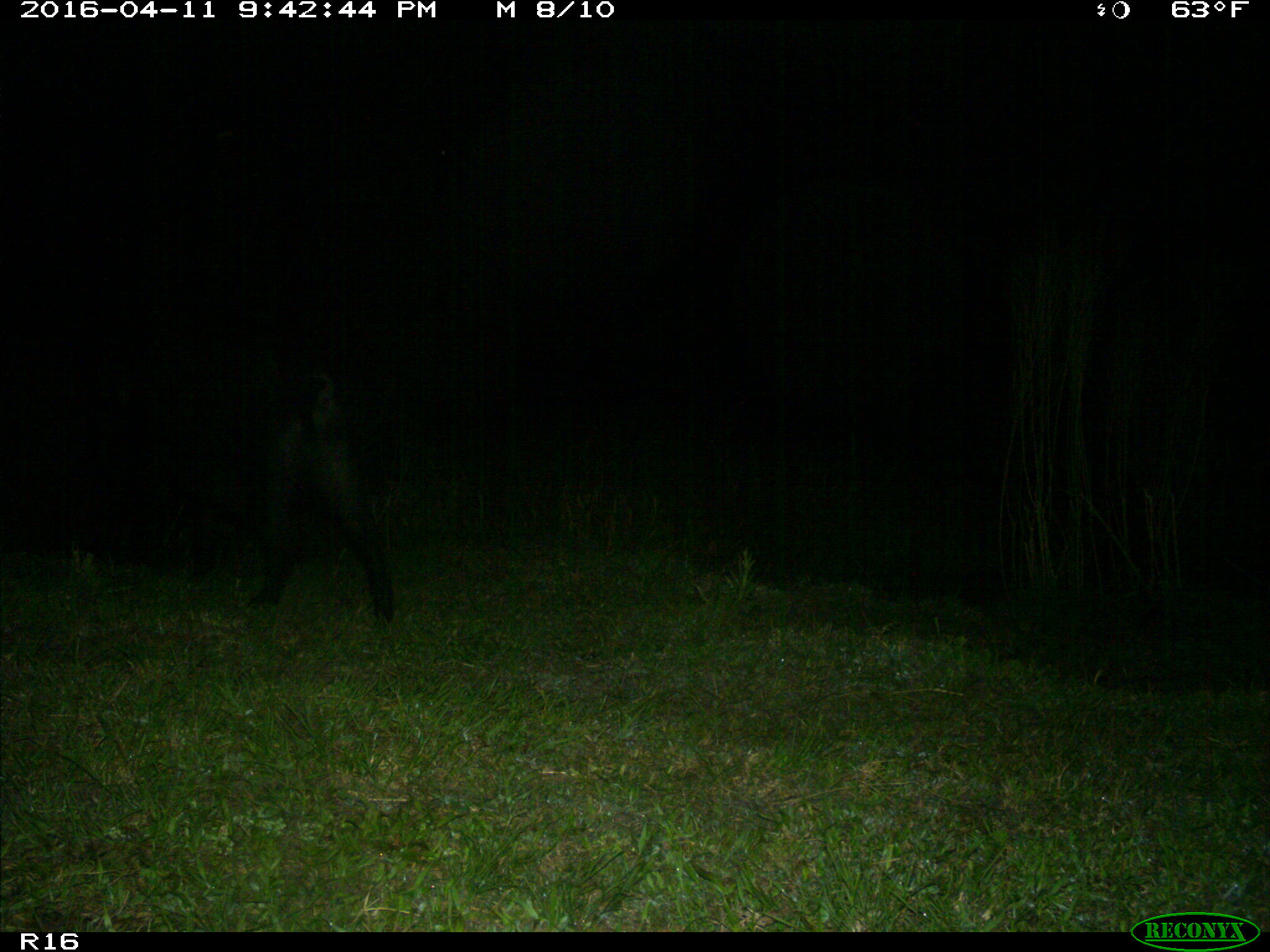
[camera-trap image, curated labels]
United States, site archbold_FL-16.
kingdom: Animalia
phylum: Chordata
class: Mammalia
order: Artiodactyla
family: Suidae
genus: Sus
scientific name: Sus scrofa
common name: wild boar